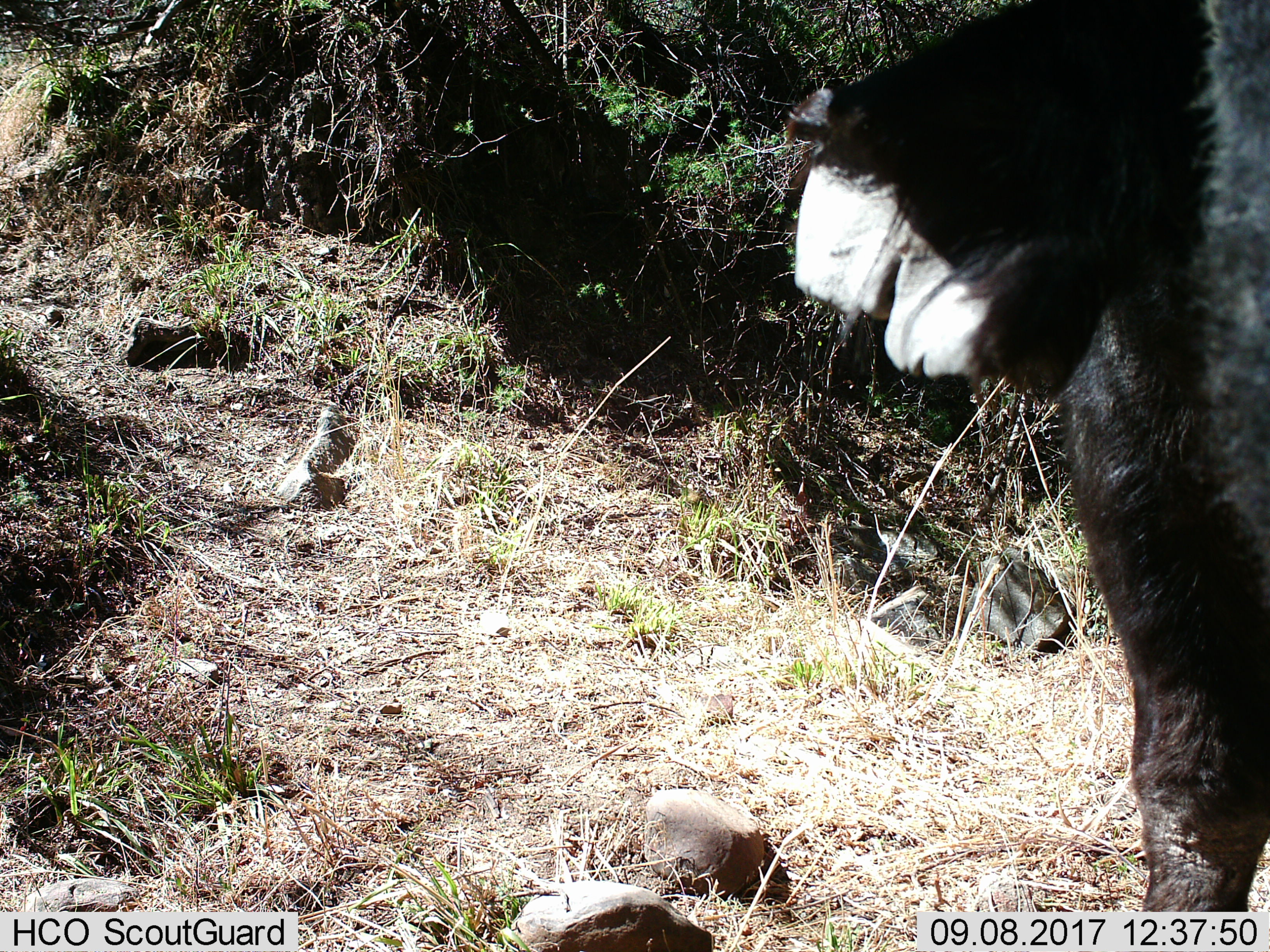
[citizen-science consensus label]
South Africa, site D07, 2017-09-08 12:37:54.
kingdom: Animalia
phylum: Chordata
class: Mammalia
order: Artiodactyla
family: Bovidae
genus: Syncerus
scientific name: Syncerus caffer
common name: cape buffalo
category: buffalo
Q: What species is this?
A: Buffalo (cape buffalo) (Syncerus caffer).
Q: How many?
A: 1.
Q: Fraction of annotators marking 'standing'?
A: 67%.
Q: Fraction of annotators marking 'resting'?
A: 0%.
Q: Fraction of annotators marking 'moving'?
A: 33%.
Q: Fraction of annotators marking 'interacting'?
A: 0%.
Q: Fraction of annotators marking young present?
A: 0%.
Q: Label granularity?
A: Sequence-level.